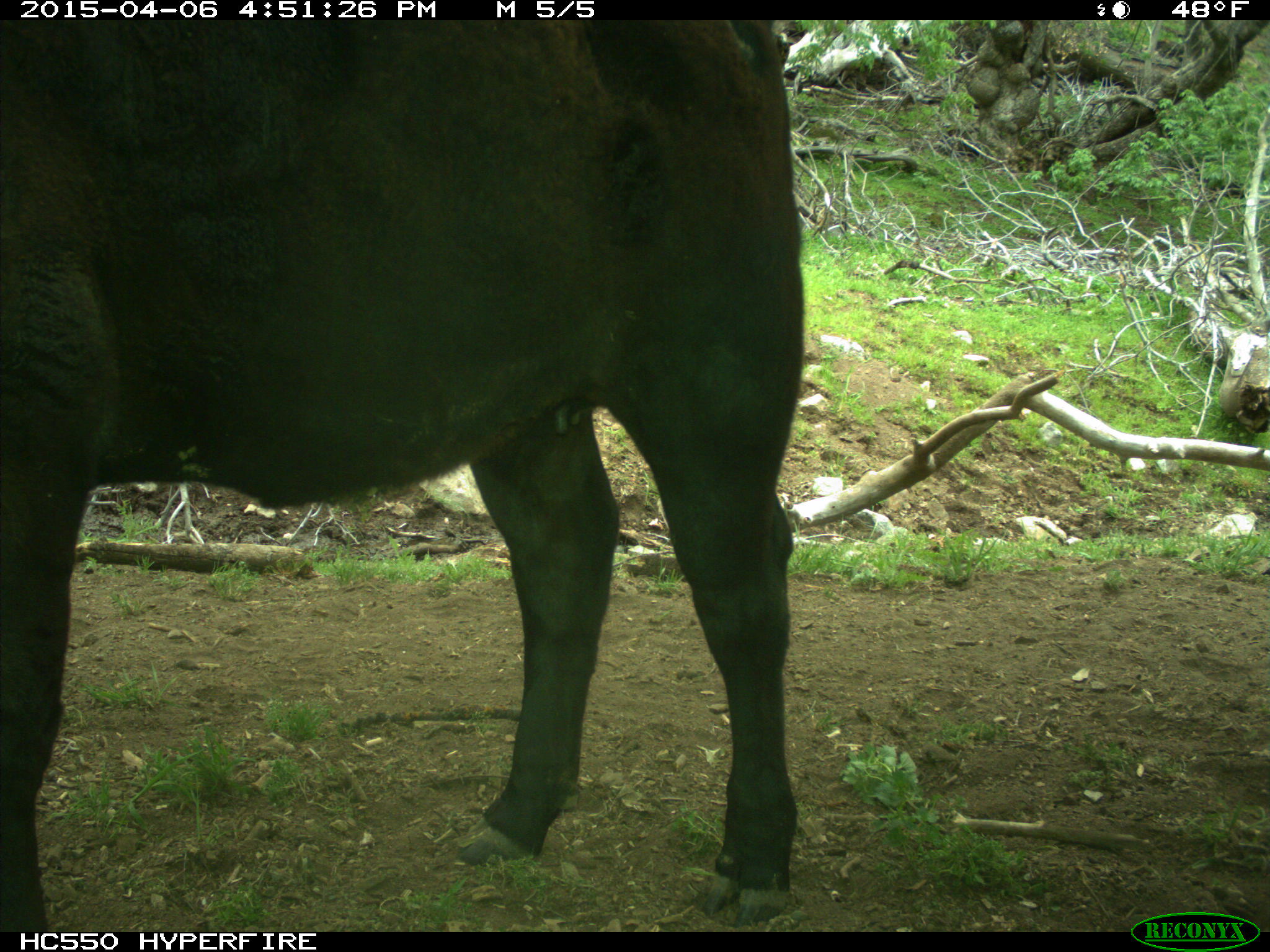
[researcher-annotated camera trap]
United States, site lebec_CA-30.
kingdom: Animalia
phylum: Chordata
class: Mammalia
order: Artiodactyla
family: Bovidae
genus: Bos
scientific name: Bos taurus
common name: domestic cow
Bos taurus (domestic cow).